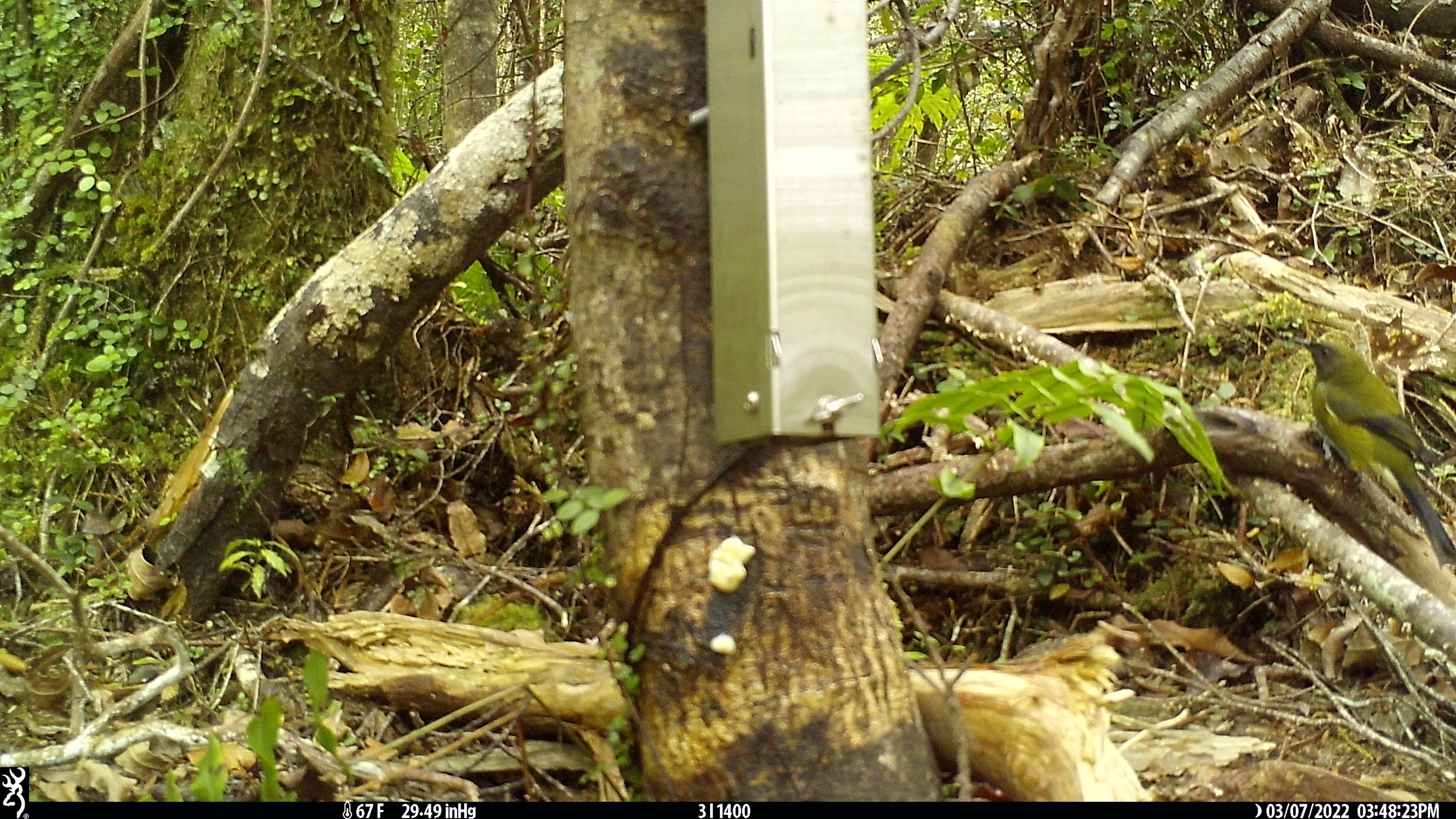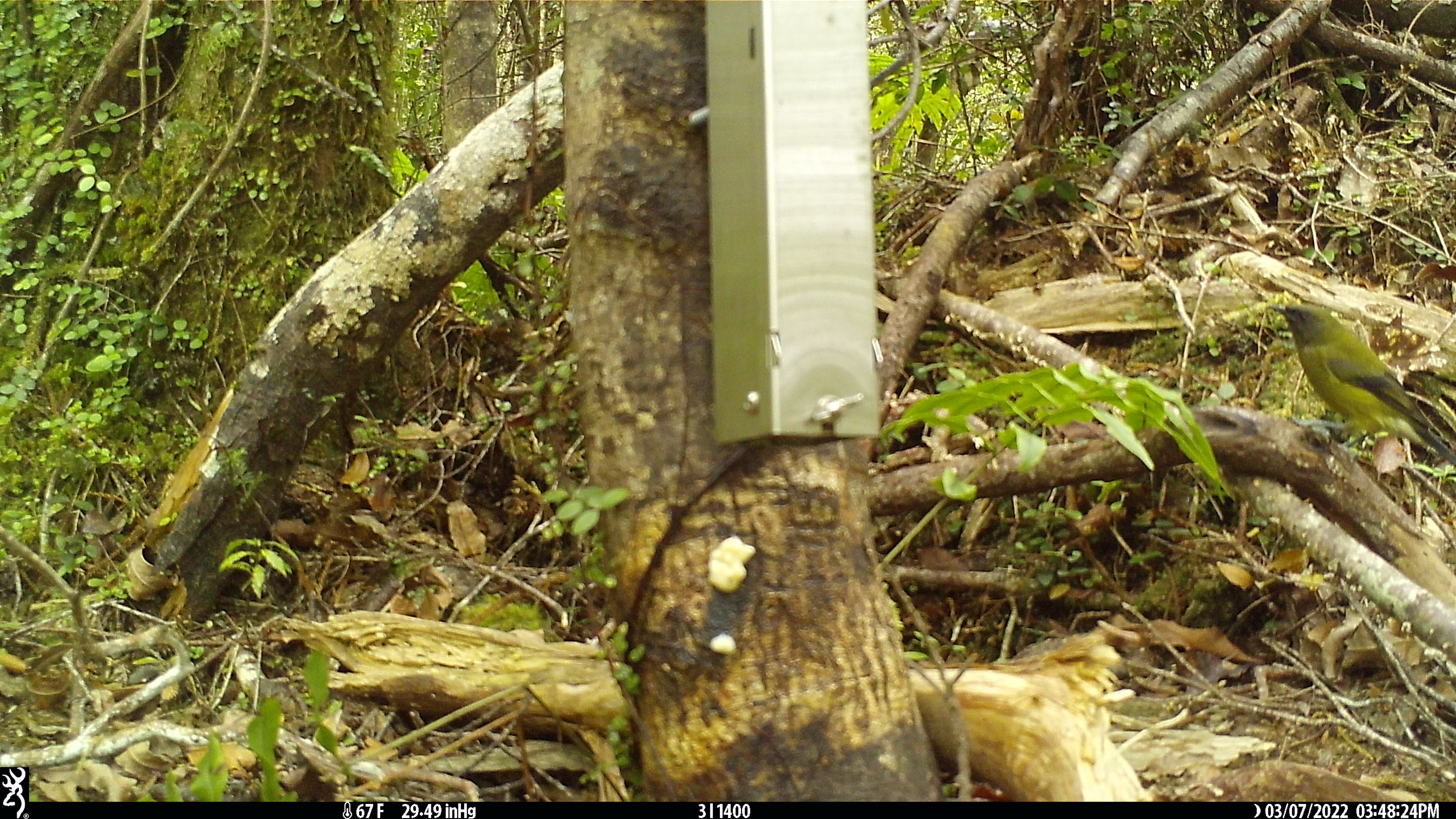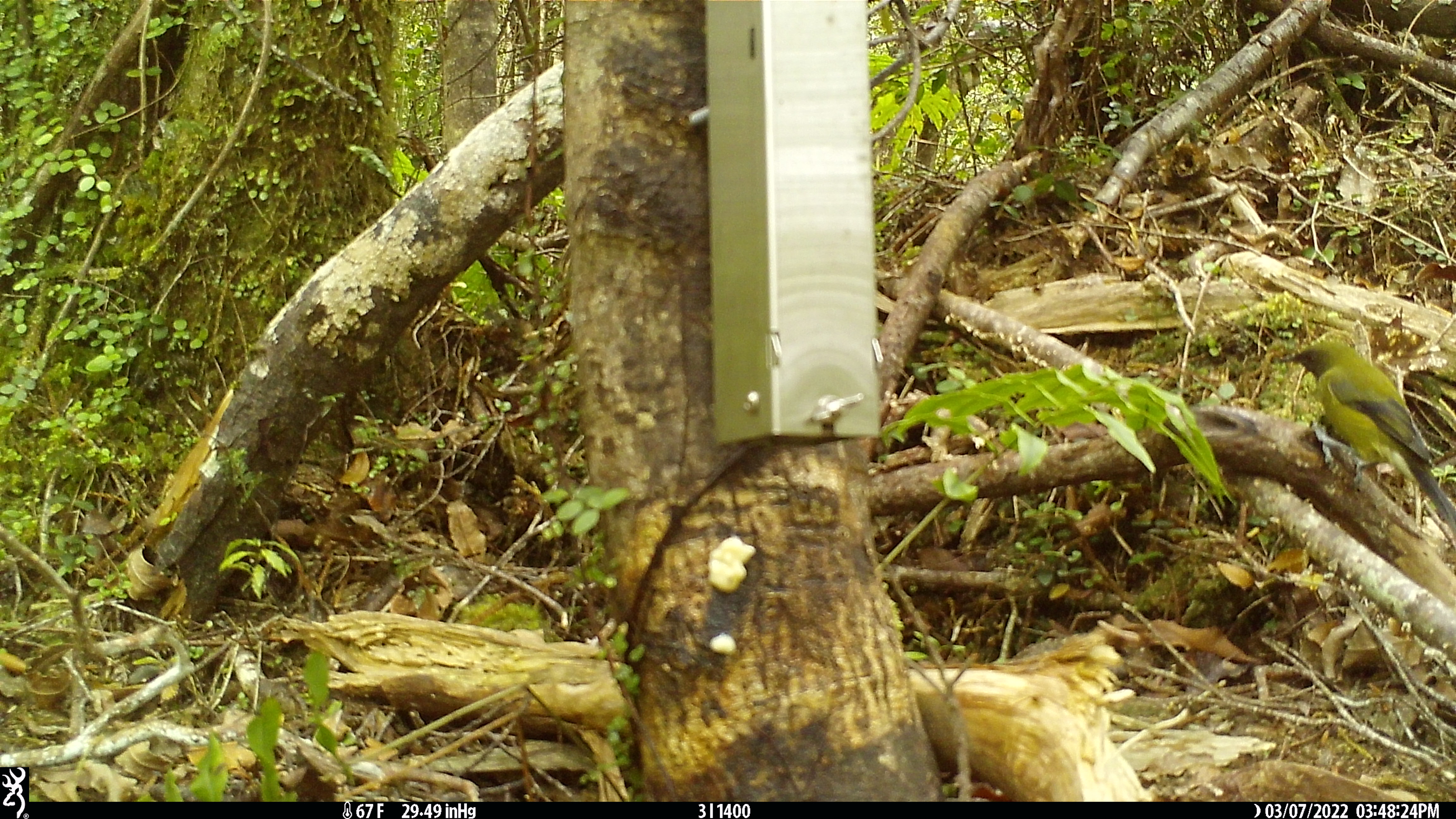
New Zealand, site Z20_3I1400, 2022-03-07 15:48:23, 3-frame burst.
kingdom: Animalia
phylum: Chordata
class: Aves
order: Passeriformes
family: Meliphagidae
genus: Anthornis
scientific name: Anthornis melanura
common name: new zealand bellbird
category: bellbird